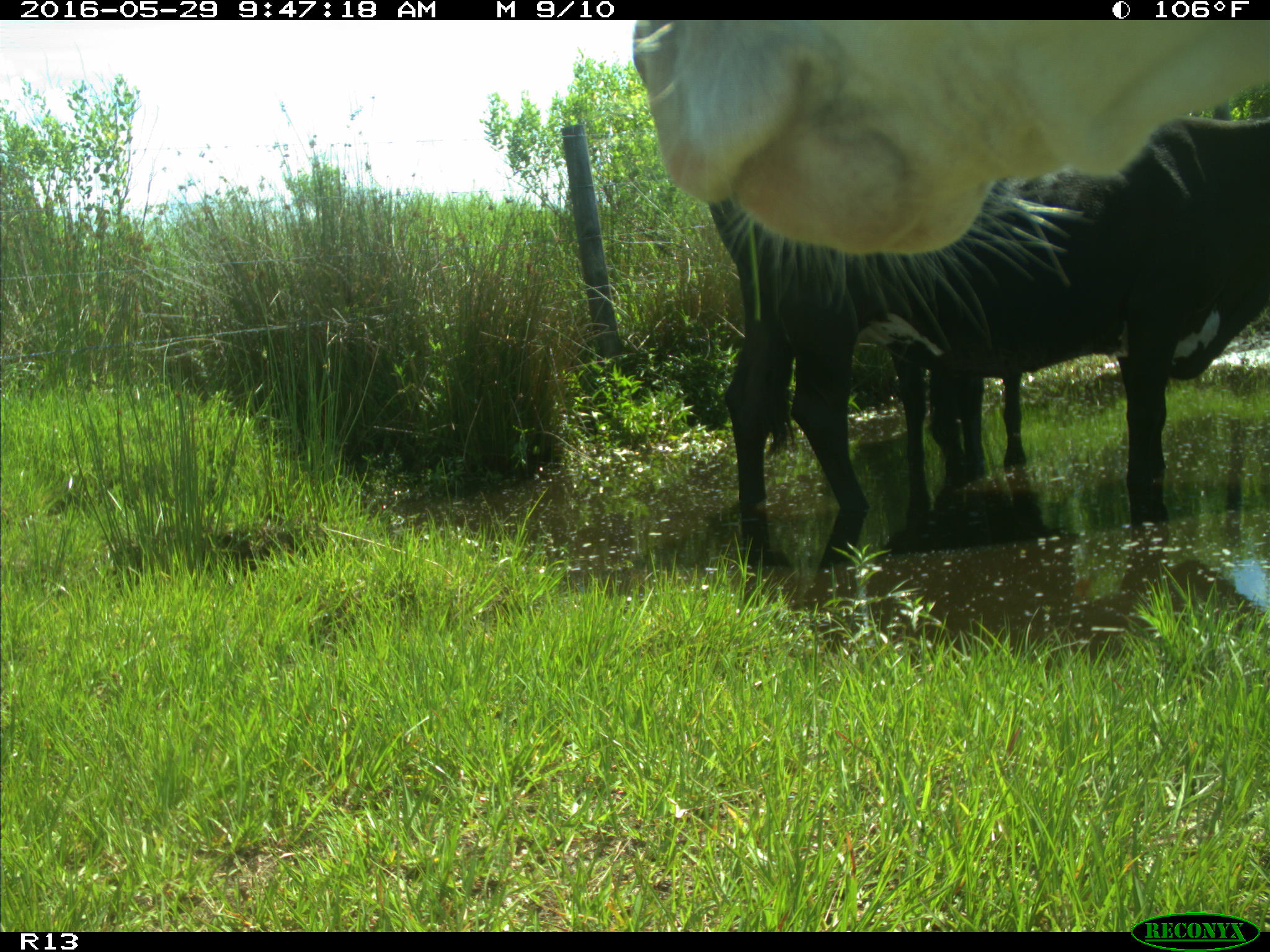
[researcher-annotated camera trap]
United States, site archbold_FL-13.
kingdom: Animalia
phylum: Chordata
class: Mammalia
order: Artiodactyla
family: Bovidae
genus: Bos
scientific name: Bos taurus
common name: domestic cow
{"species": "Bos taurus (domestic cow)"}